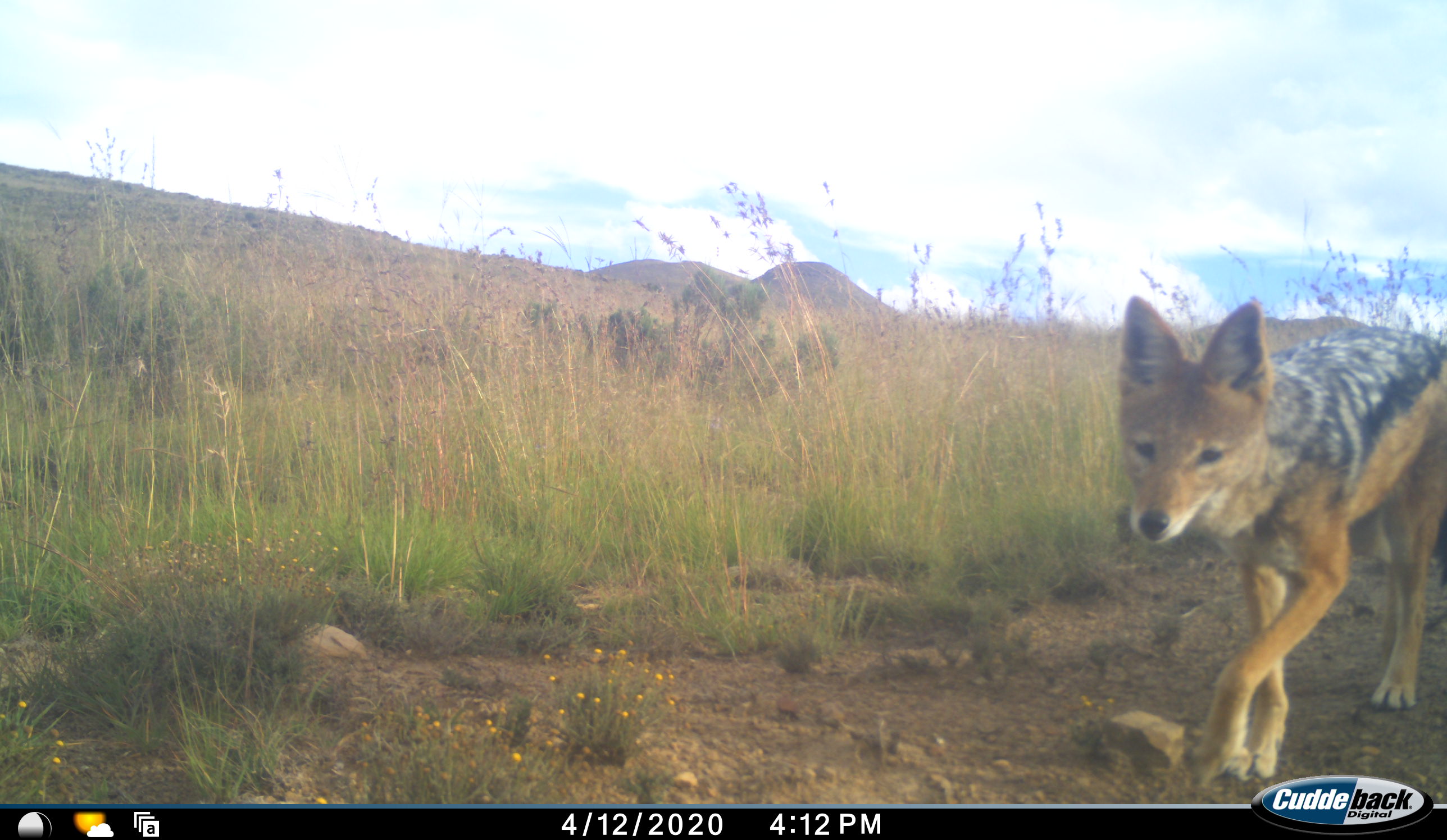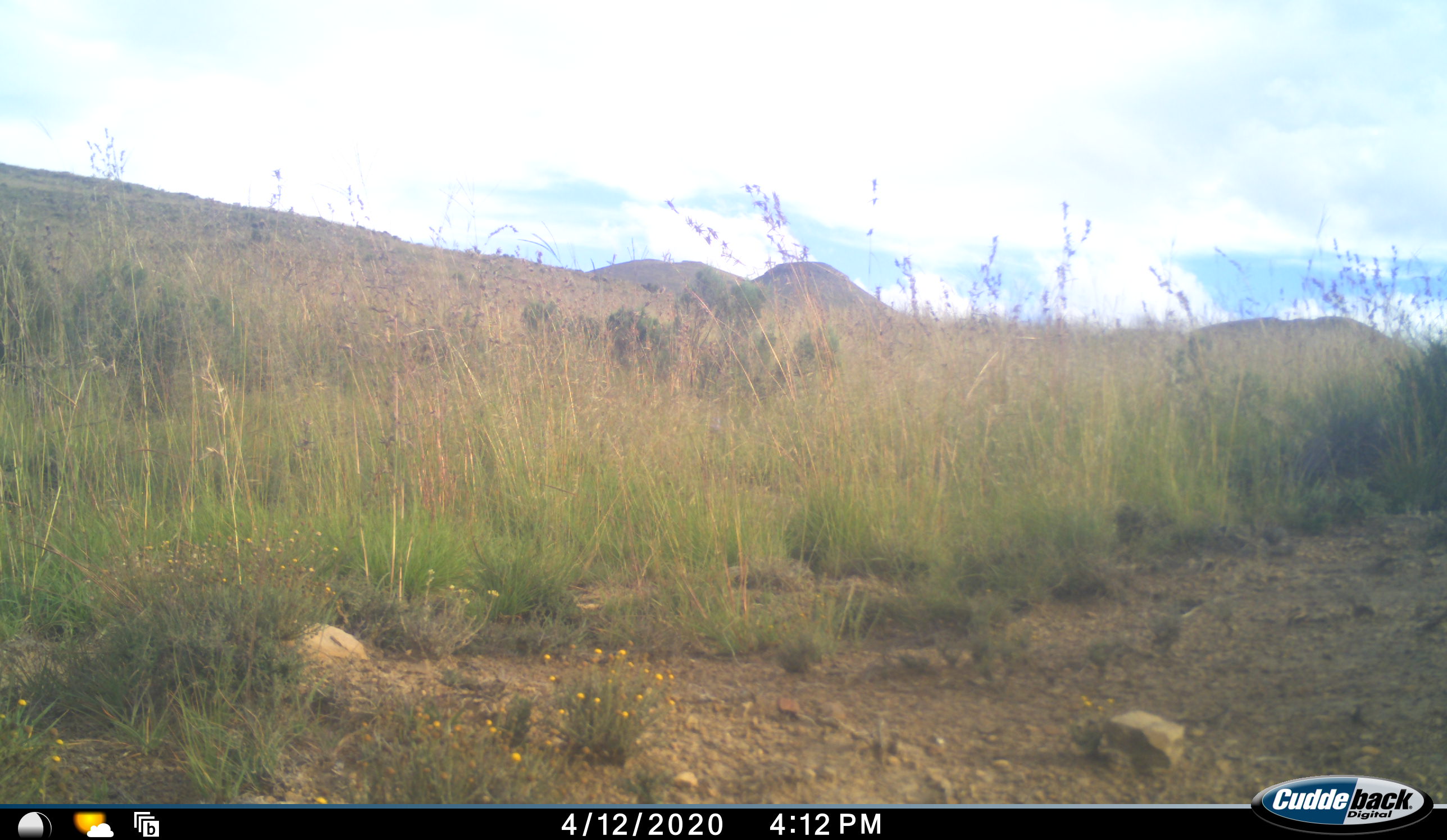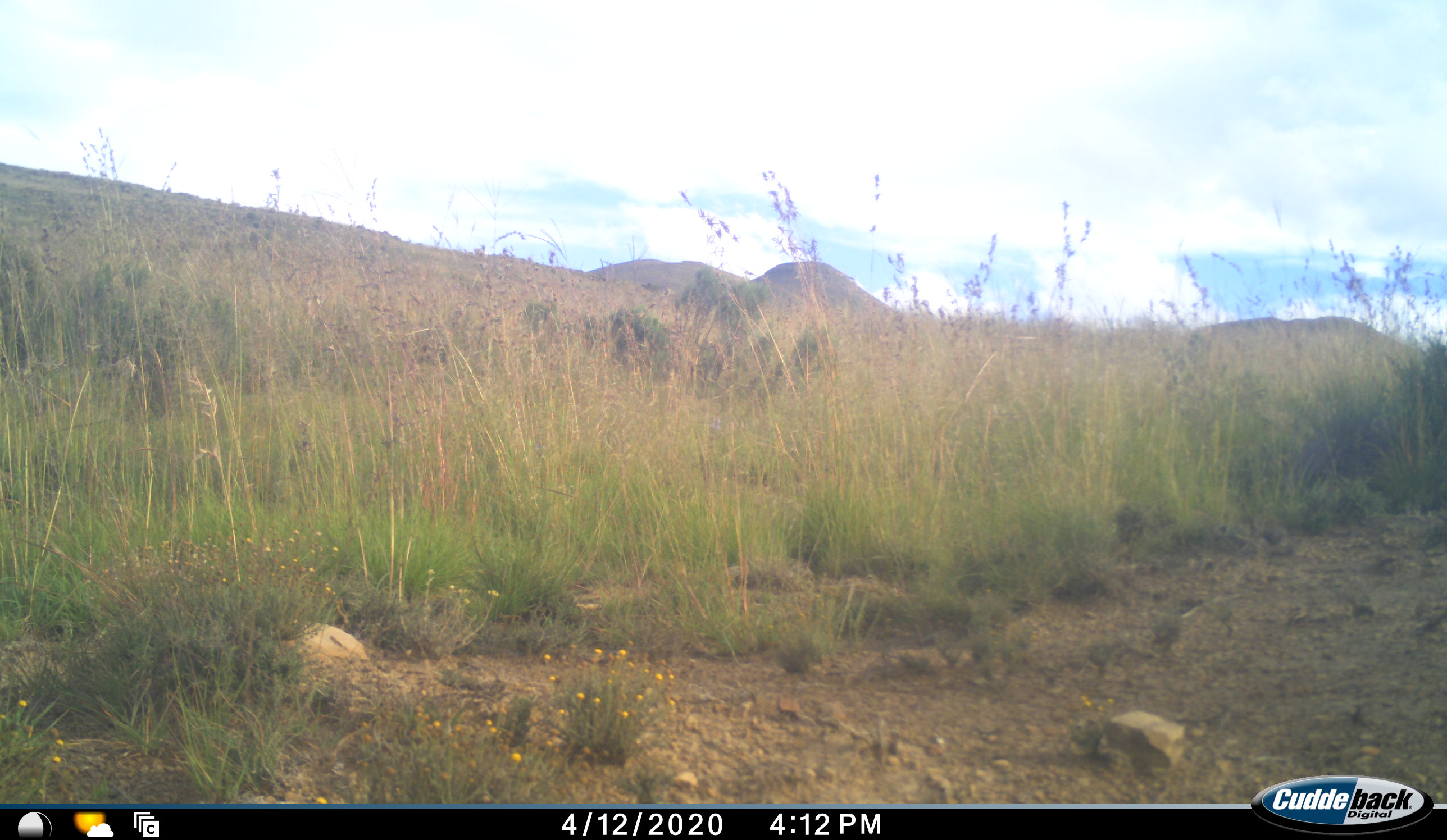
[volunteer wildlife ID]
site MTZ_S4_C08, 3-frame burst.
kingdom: Animalia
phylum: Chordata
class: Mammalia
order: Carnivora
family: Canidae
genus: Lupulella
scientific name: Lupulella mesomelas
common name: black-backed jackal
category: jackalblackbacked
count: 1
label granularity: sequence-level